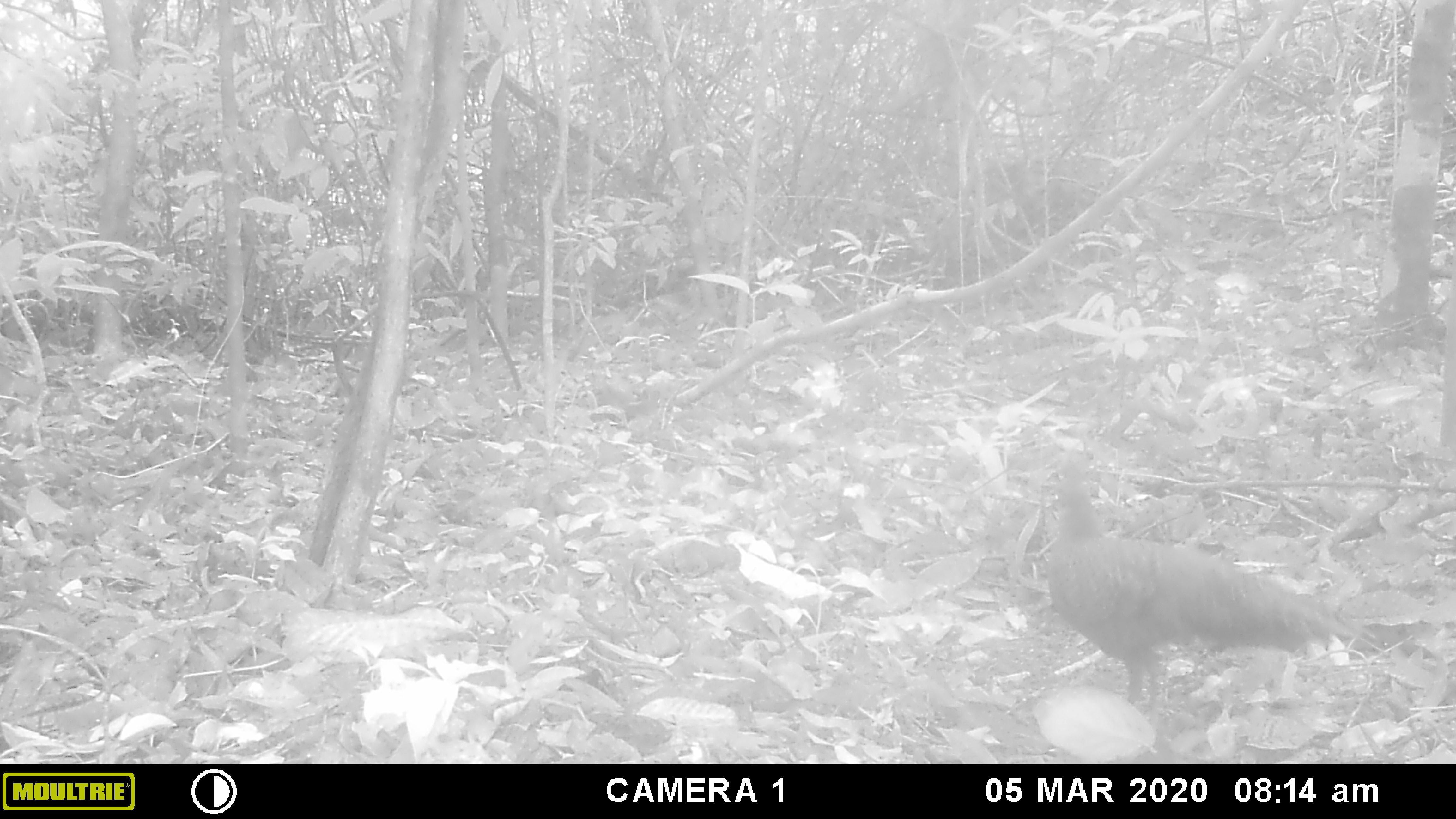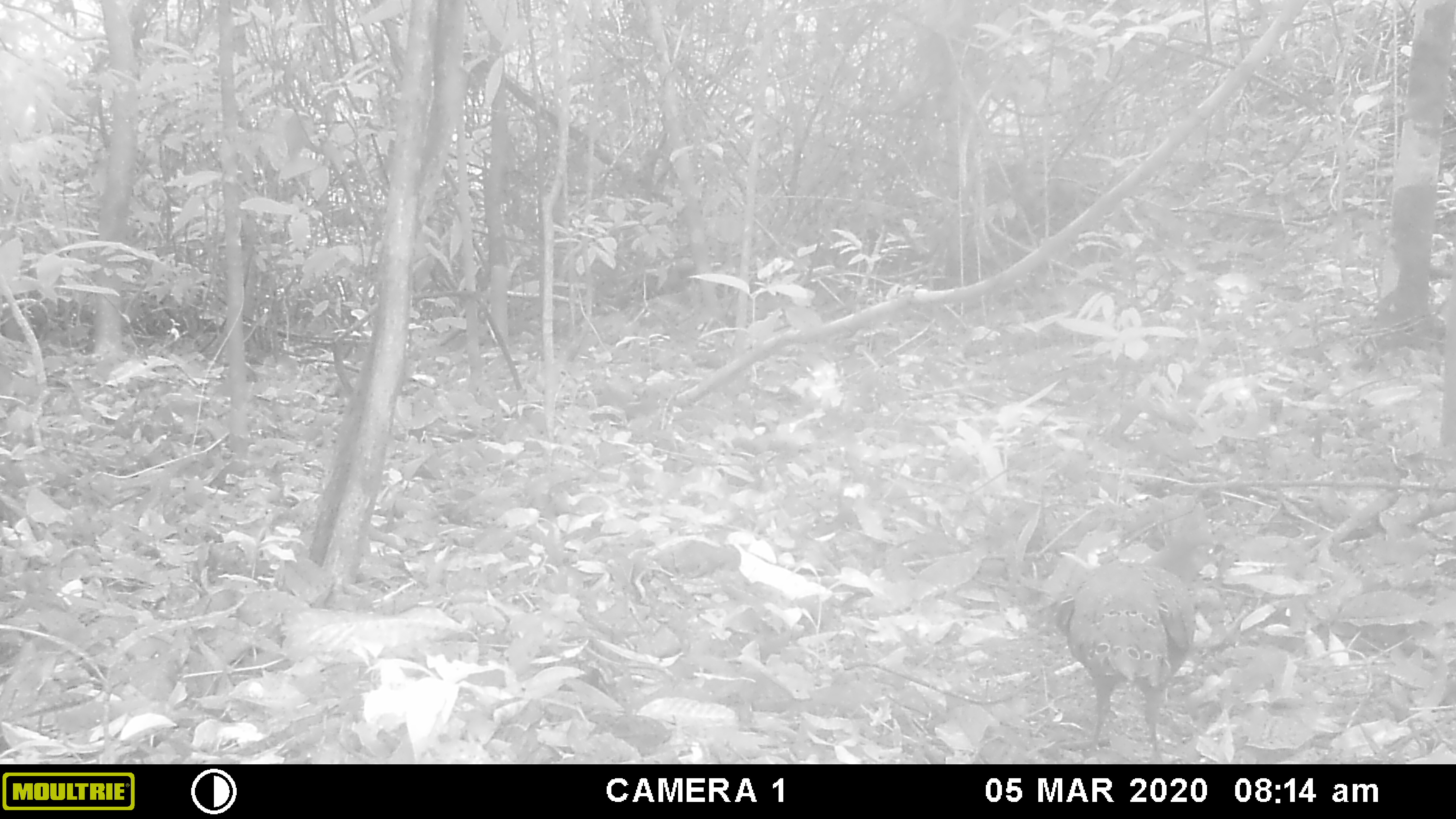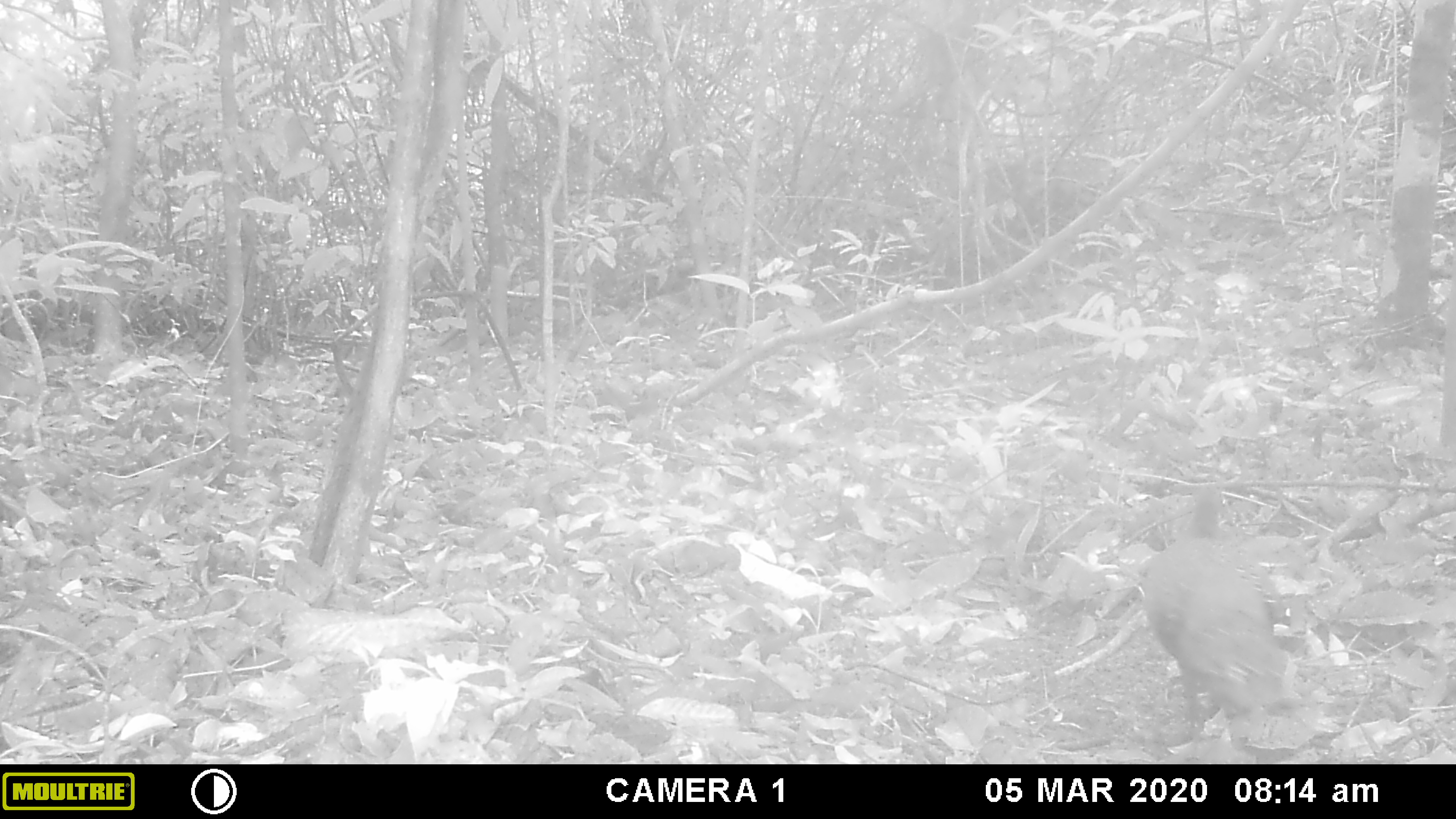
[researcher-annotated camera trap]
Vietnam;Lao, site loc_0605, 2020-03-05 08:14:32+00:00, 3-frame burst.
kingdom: Animalia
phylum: Chordata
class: Aves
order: Galliformes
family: Phasianidae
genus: Polyplectron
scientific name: Polyplectron bicalcaratum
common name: gray peacock-pheasant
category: grey peacock pheasant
Grey peacock pheasant (gray peacock-pheasant) (Polyplectron bicalcaratum). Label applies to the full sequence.